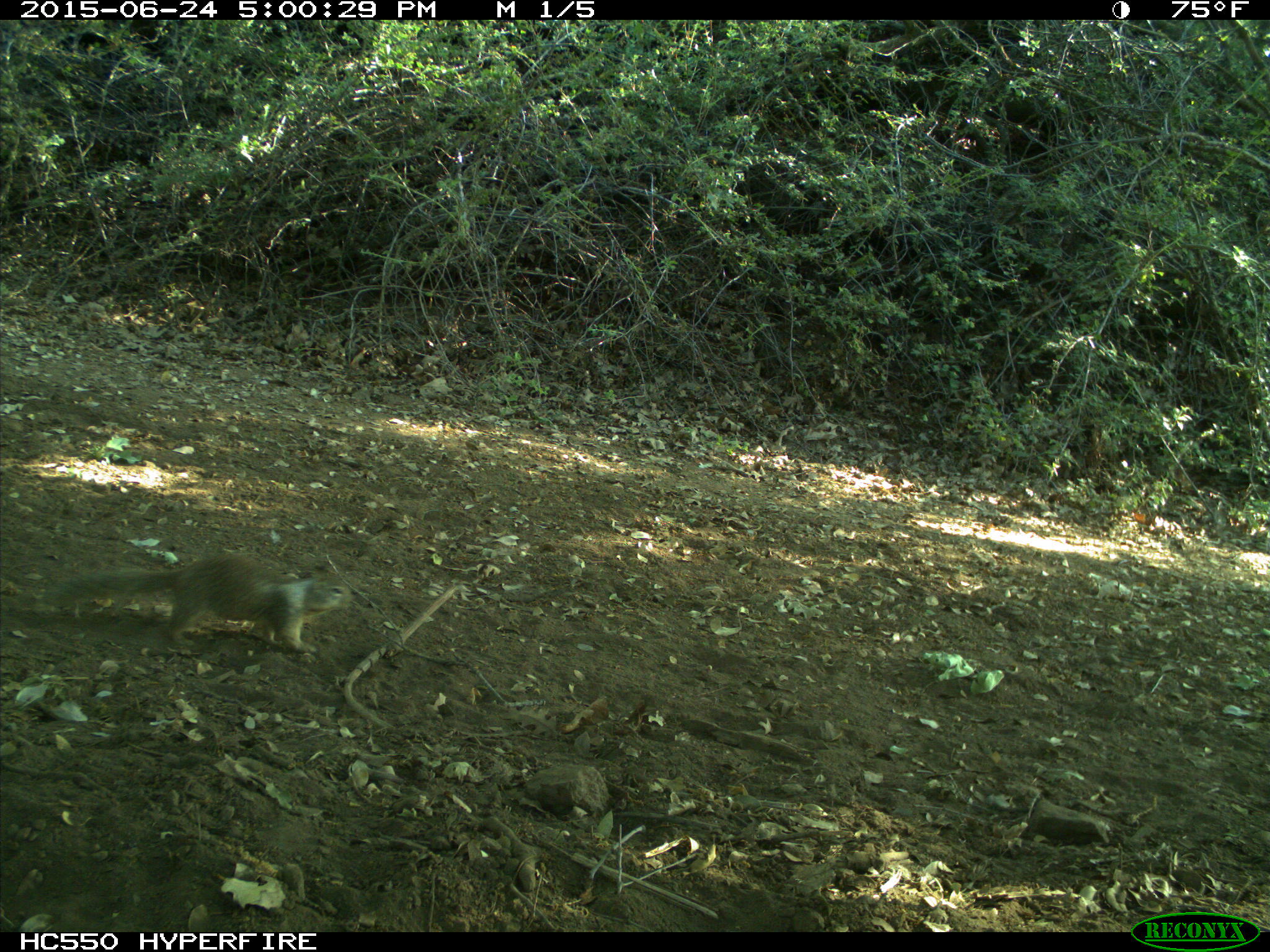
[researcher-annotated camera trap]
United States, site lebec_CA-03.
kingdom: Animalia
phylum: Chordata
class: Mammalia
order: Rodentia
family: Sciuridae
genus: Otospermophilus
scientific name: Otospermophilus beecheyi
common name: california ground squirrel